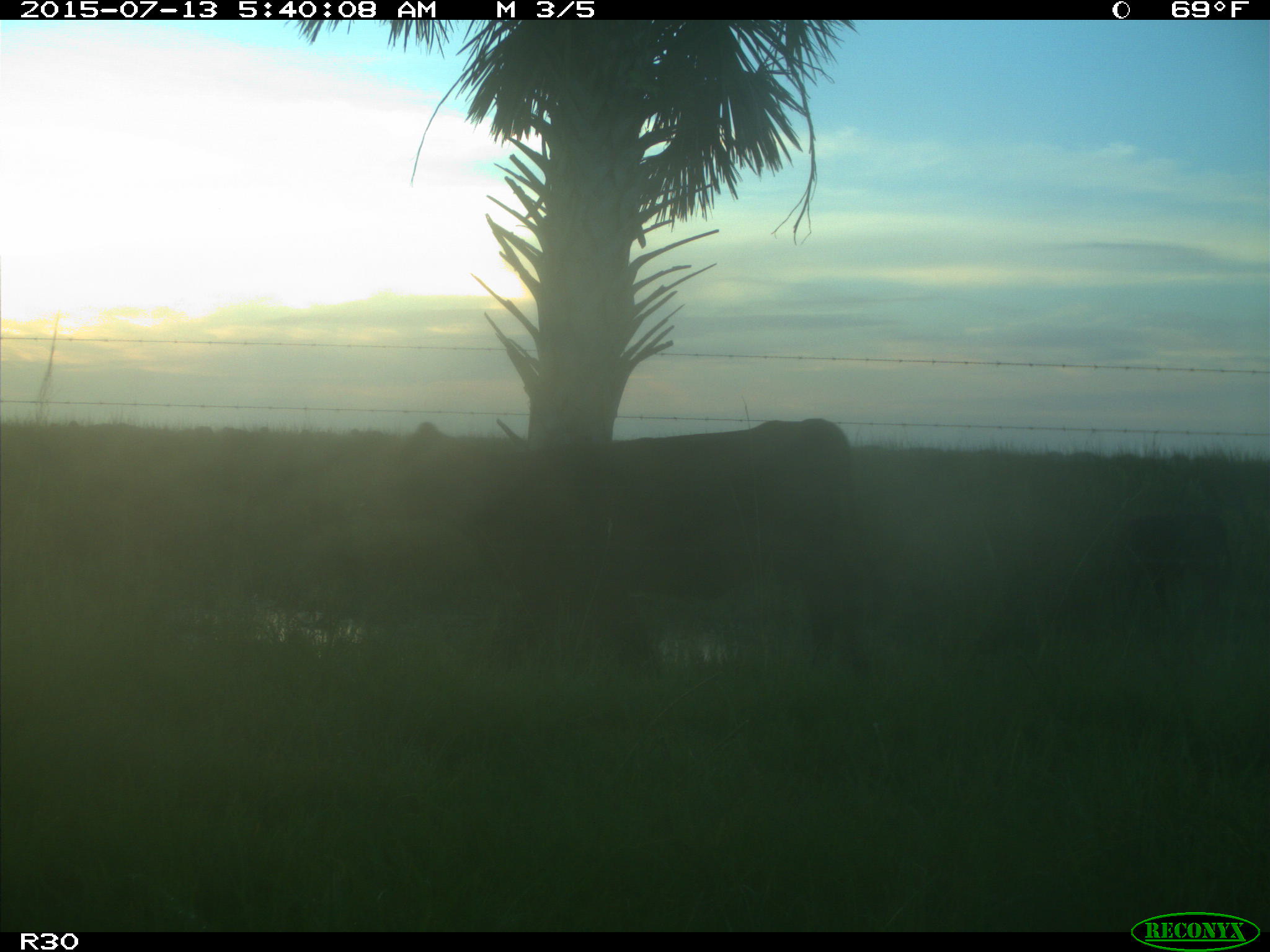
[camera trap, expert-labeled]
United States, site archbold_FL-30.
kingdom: Animalia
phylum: Chordata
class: Mammalia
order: Artiodactyla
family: Bovidae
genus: Bos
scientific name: Bos taurus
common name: domestic cow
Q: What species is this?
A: Bos taurus (domestic cow).